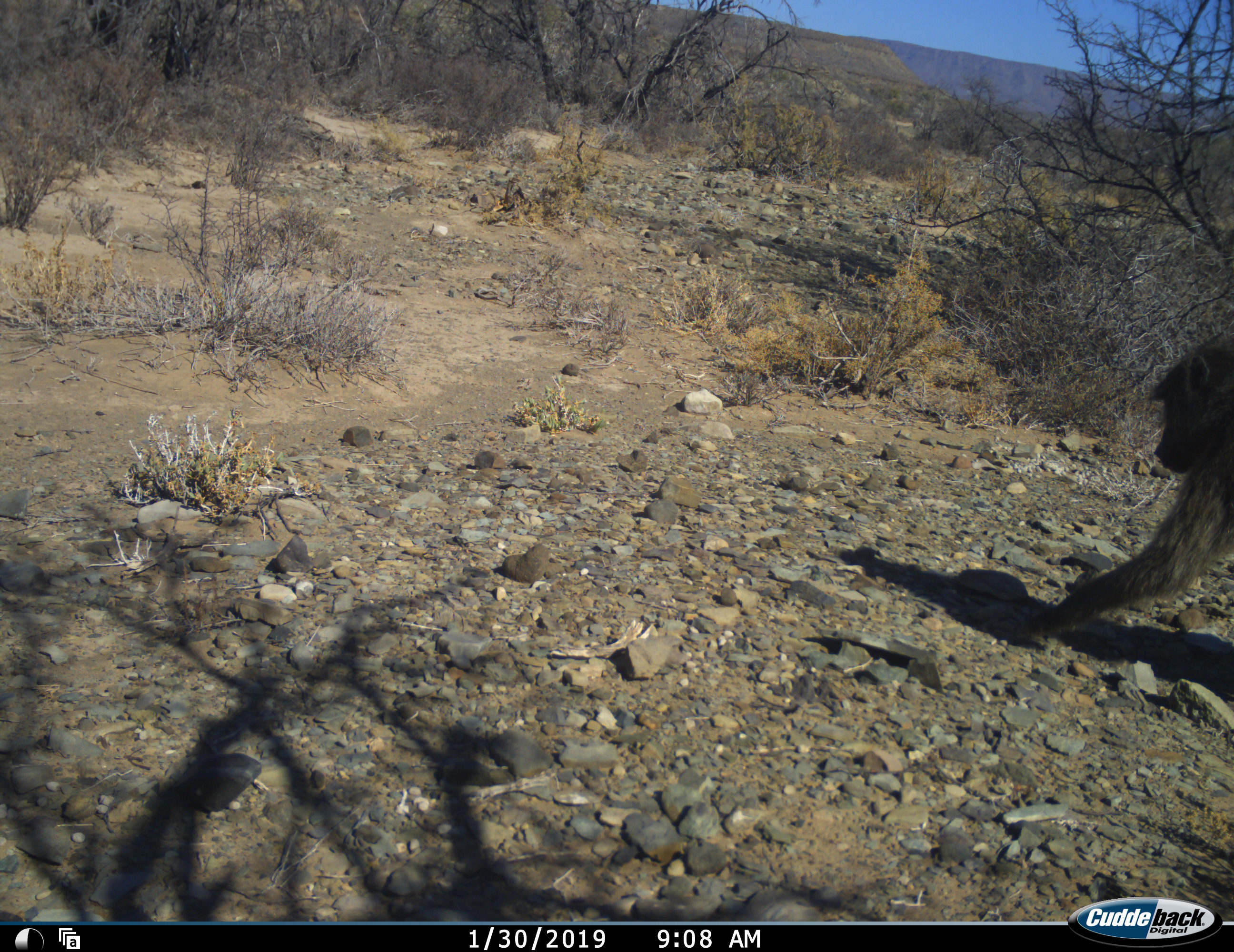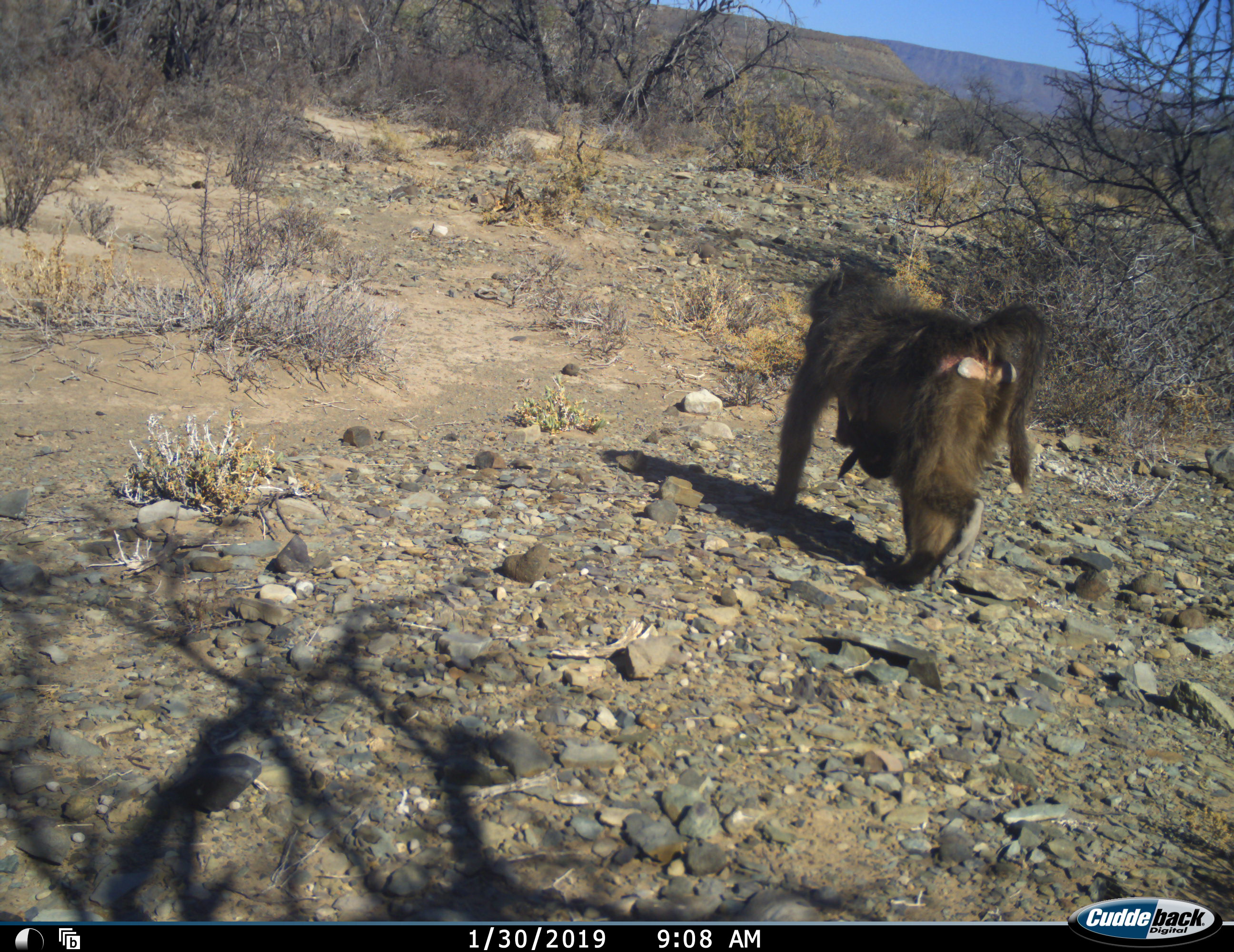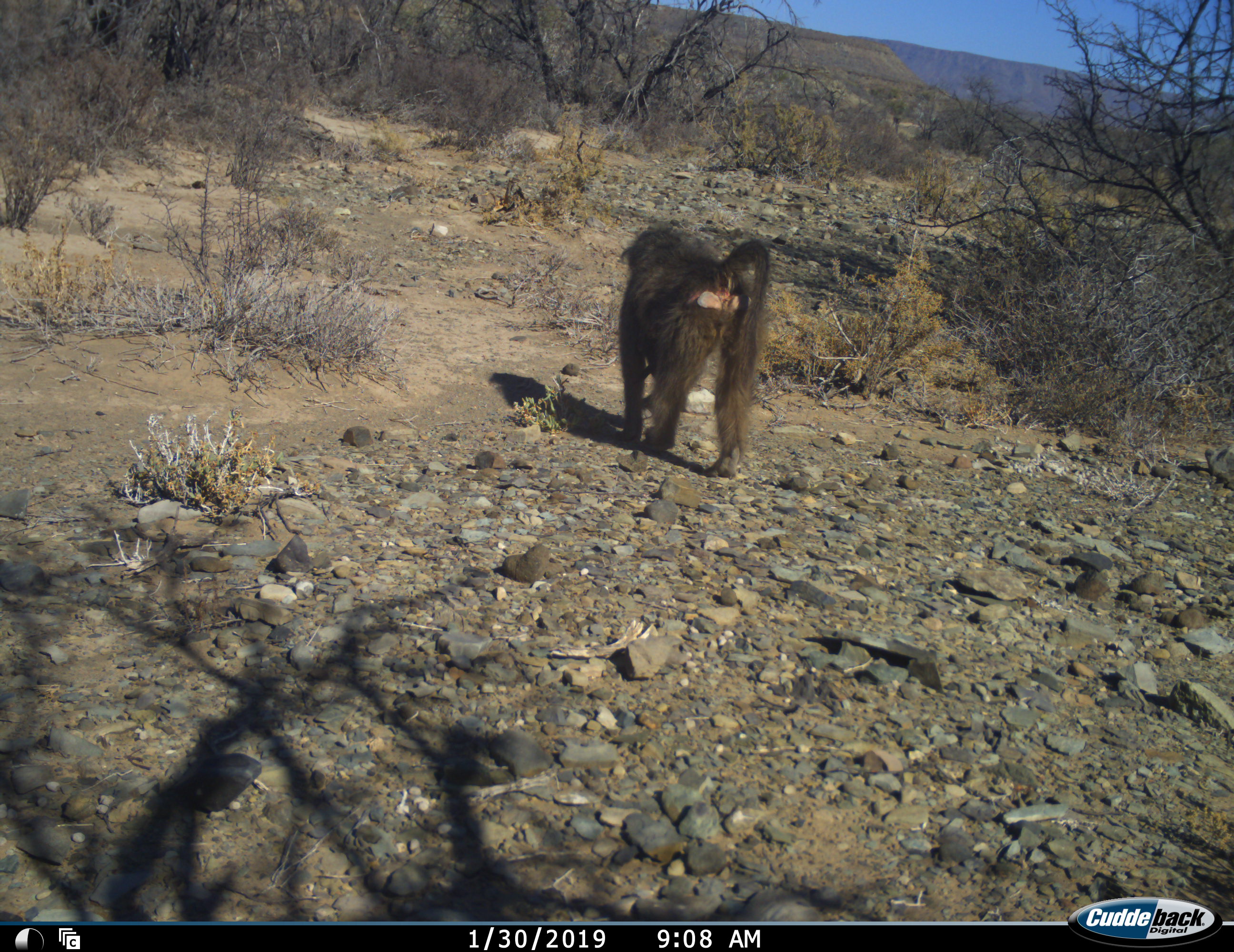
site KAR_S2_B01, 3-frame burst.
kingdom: Animalia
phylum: Chordata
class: Mammalia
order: Primates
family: Cercopithecidae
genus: Papio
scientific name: Papio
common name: baboon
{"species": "baboon (Papio)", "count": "2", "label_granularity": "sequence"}